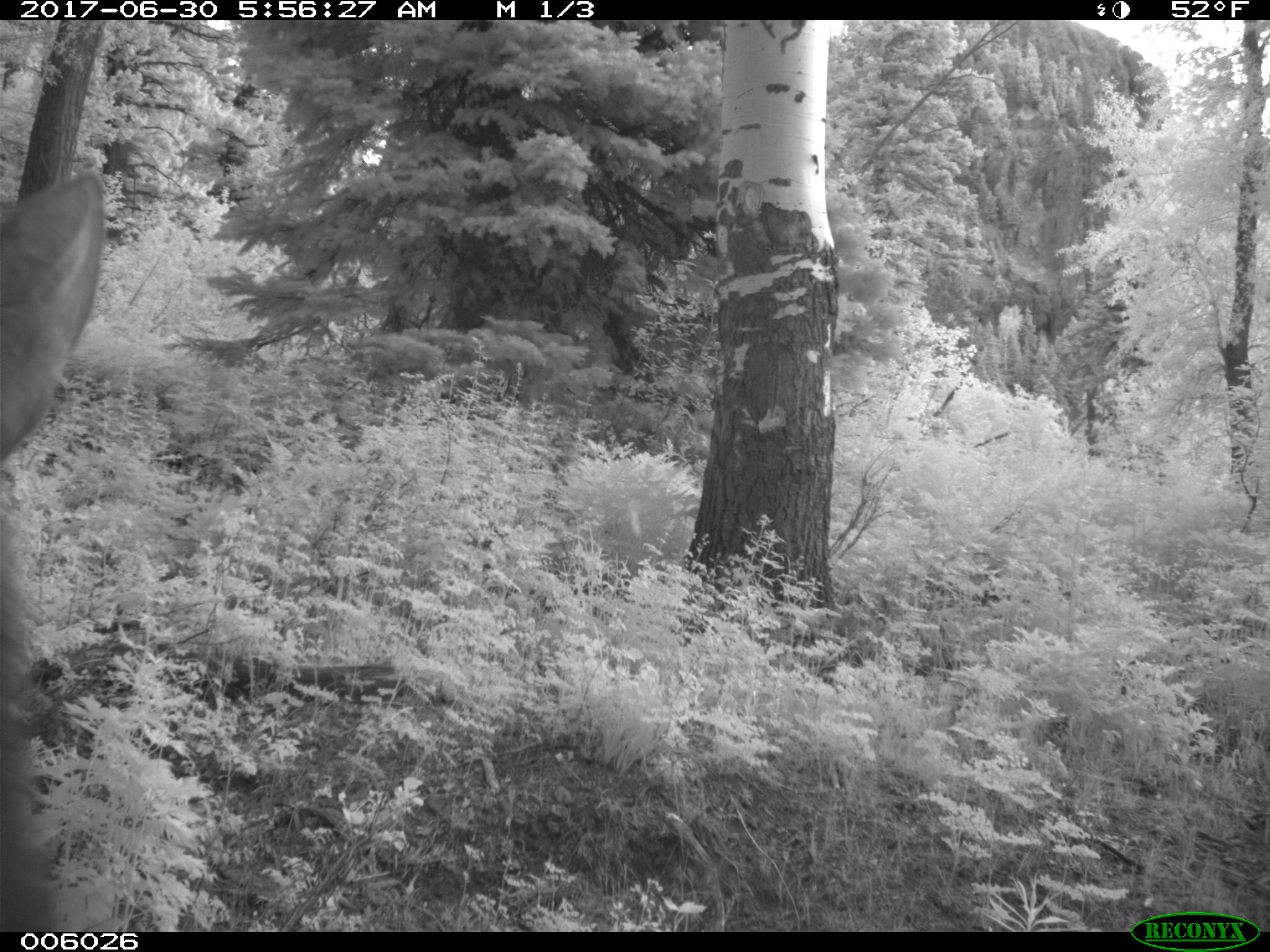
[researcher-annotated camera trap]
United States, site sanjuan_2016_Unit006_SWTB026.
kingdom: Animalia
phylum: Chordata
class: Mammalia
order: Artiodactyla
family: Cervidae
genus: Cervus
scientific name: Cervus elaphus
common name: red deer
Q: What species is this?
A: Cervus elaphus (red deer).